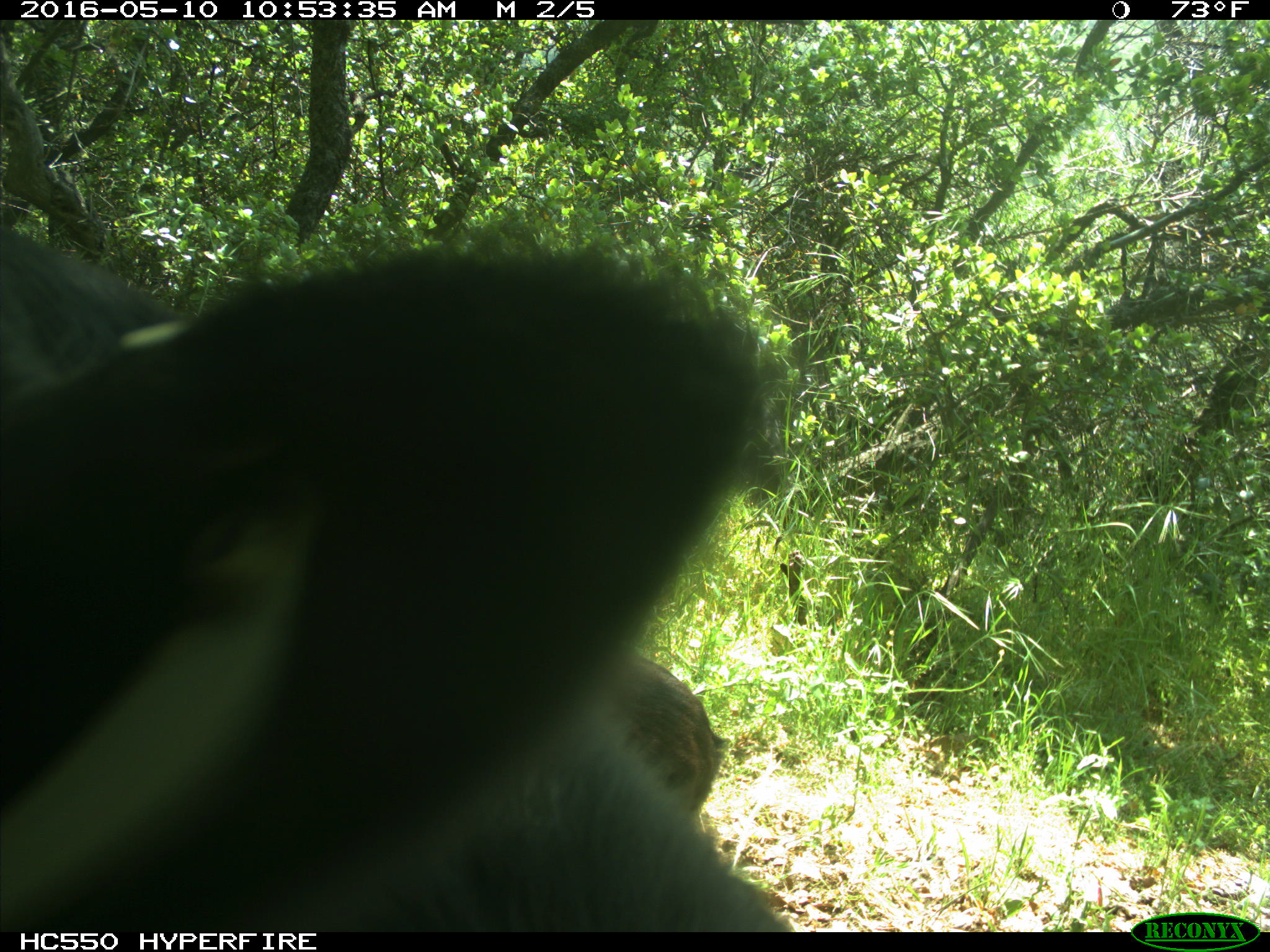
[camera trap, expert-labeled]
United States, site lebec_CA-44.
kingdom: Animalia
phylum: Chordata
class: Mammalia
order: Artiodactyla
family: Bovidae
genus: Bos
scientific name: Bos taurus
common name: domestic cow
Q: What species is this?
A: Bos taurus (domestic cow).